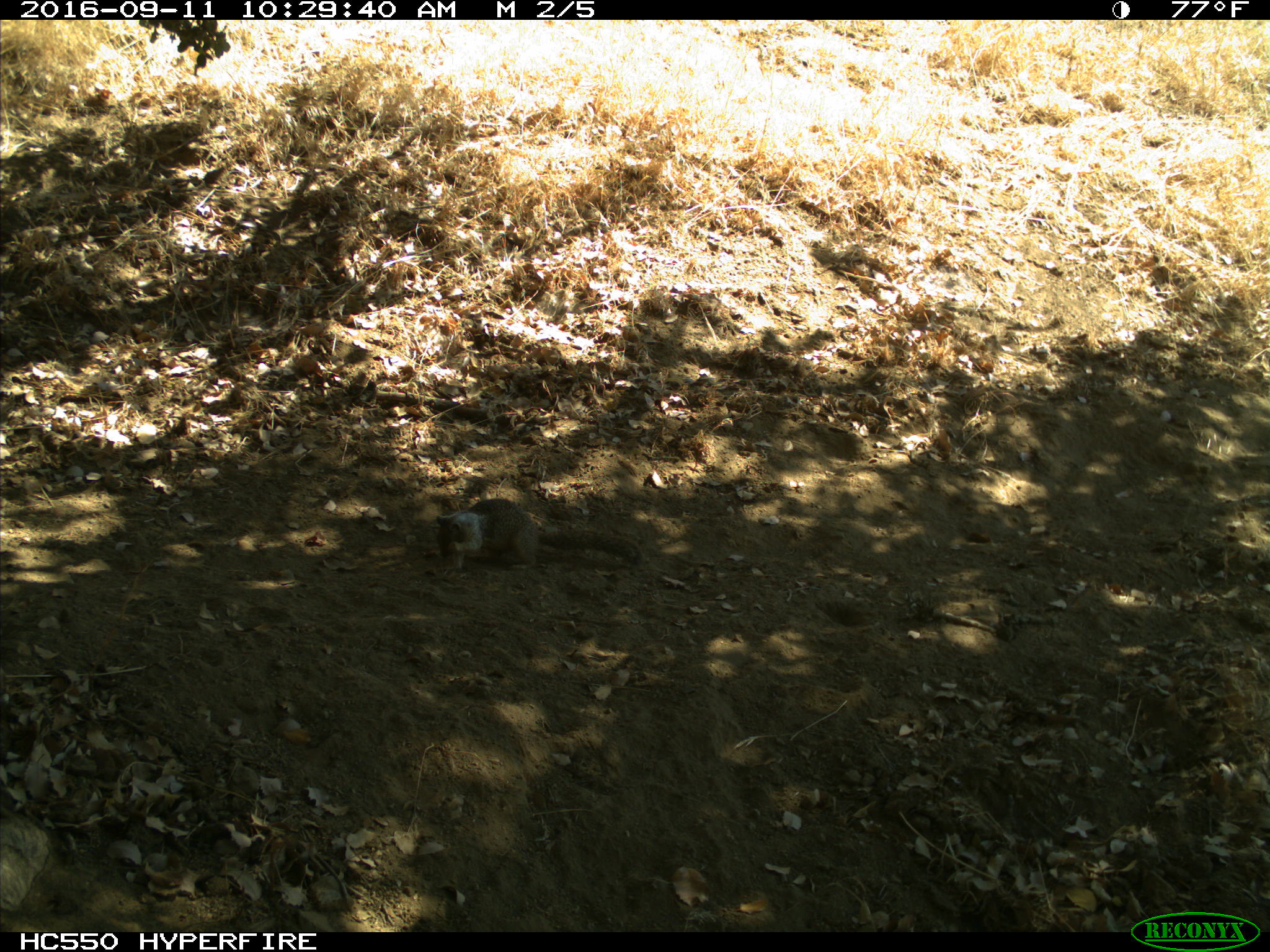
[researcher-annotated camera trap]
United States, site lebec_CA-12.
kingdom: Animalia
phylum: Chordata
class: Mammalia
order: Rodentia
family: Sciuridae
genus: Otospermophilus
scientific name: Otospermophilus beecheyi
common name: california ground squirrel